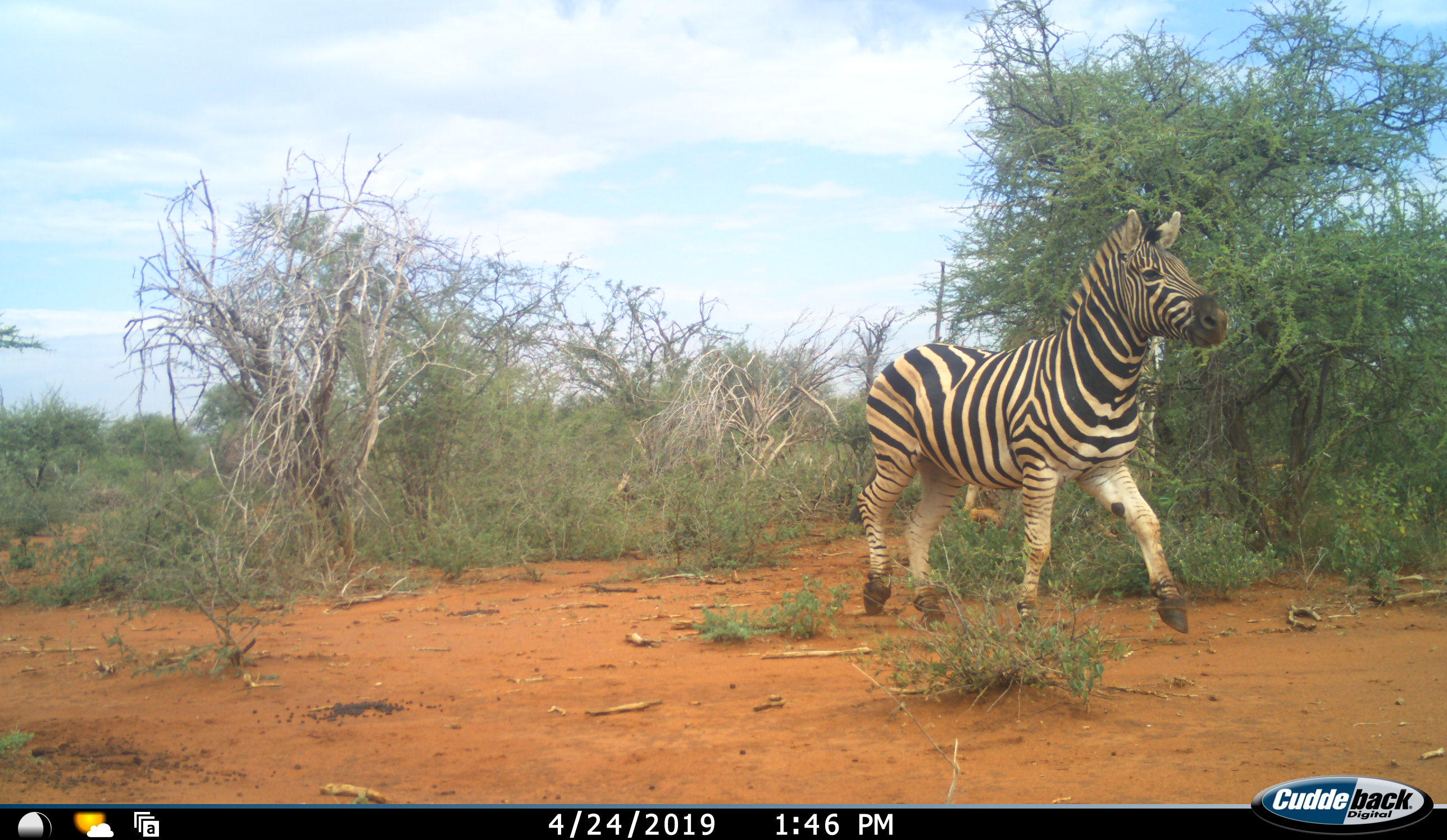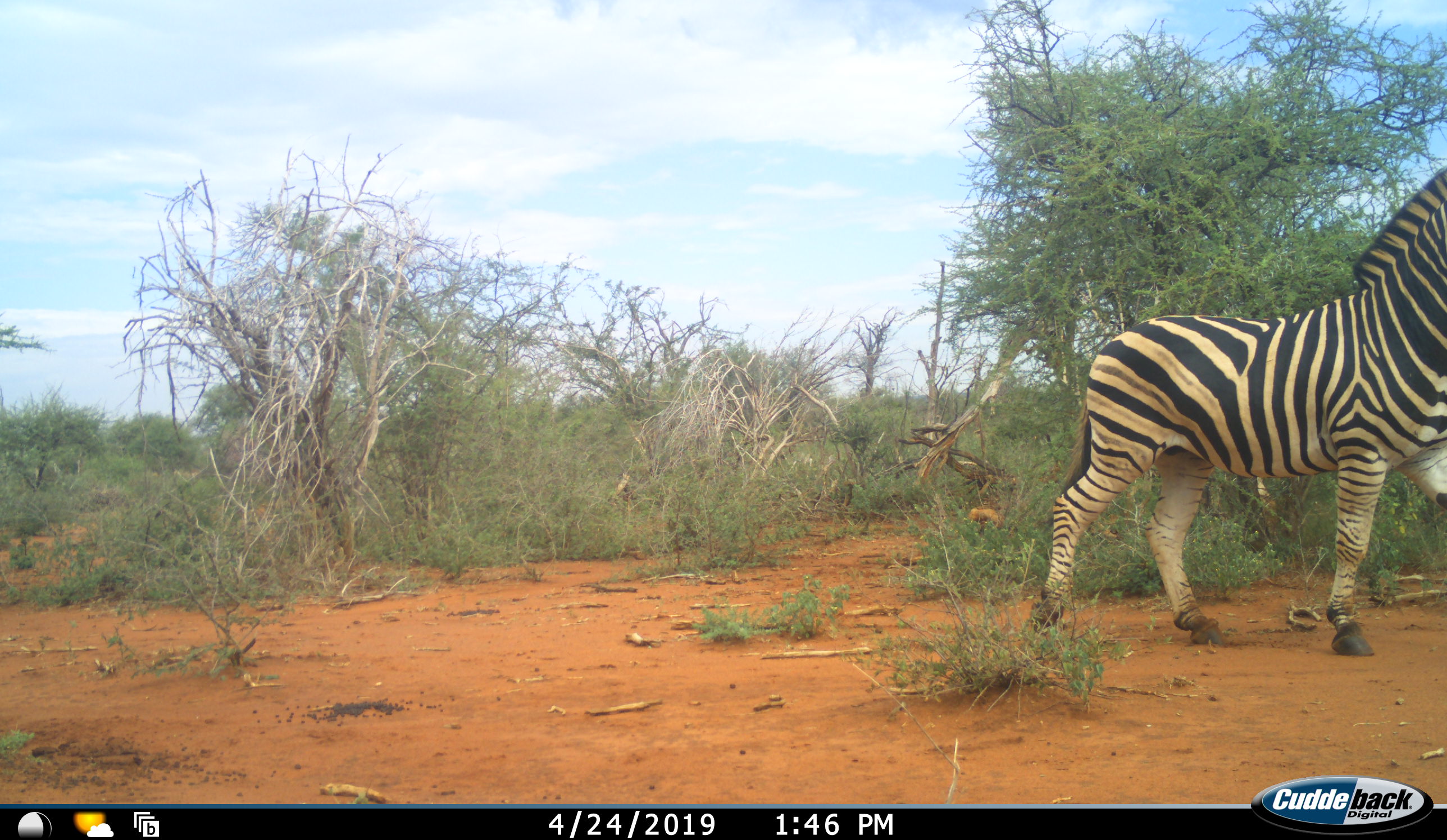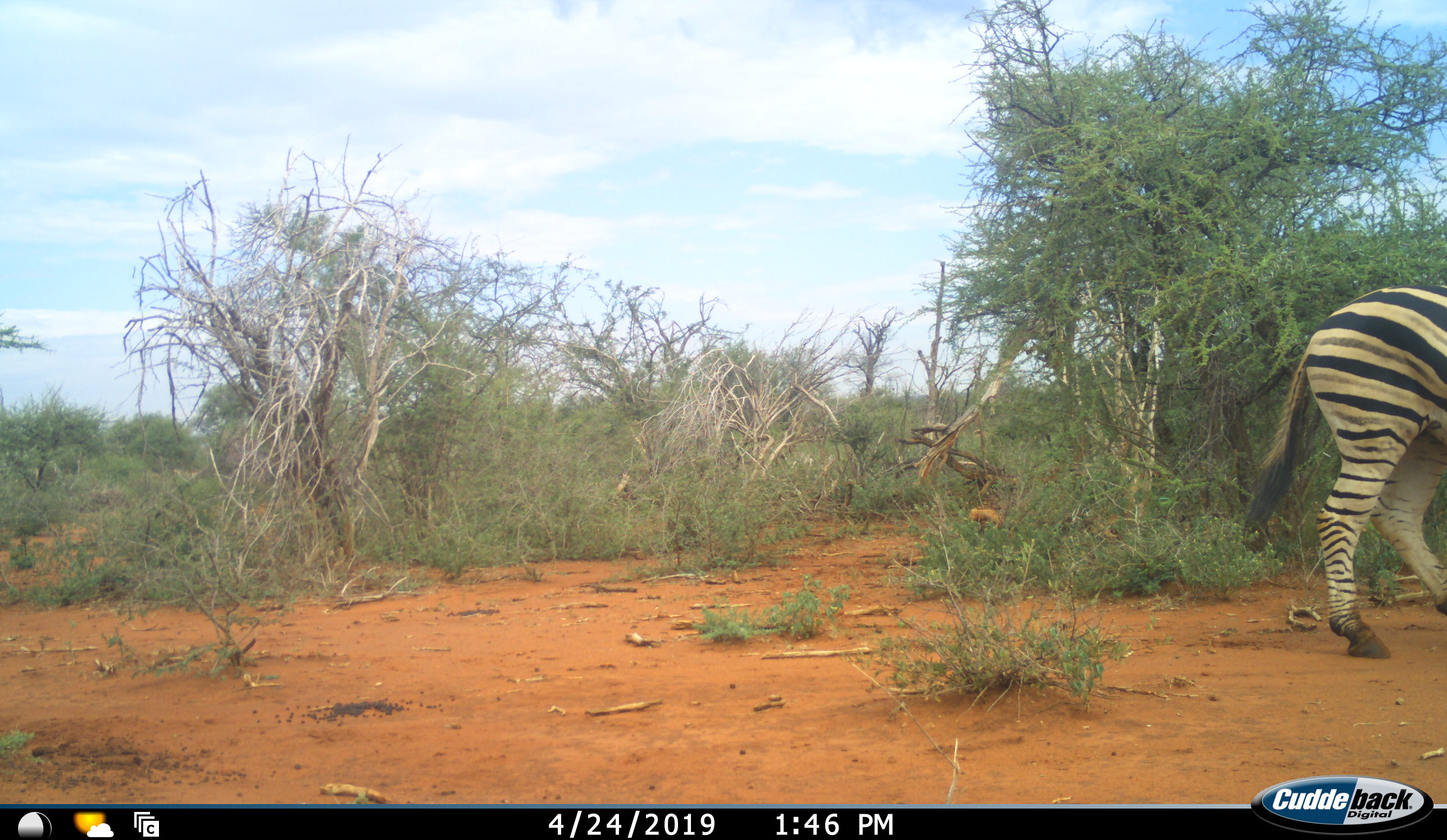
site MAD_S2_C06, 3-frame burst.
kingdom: Animalia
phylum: Chordata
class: Mammalia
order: Perissodactyla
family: Equidae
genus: Equus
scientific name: Equus quagga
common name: plains zebra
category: zebraplains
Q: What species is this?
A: Zebraplains (plains zebra) (Equus quagga).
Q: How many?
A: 1.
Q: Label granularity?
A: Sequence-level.